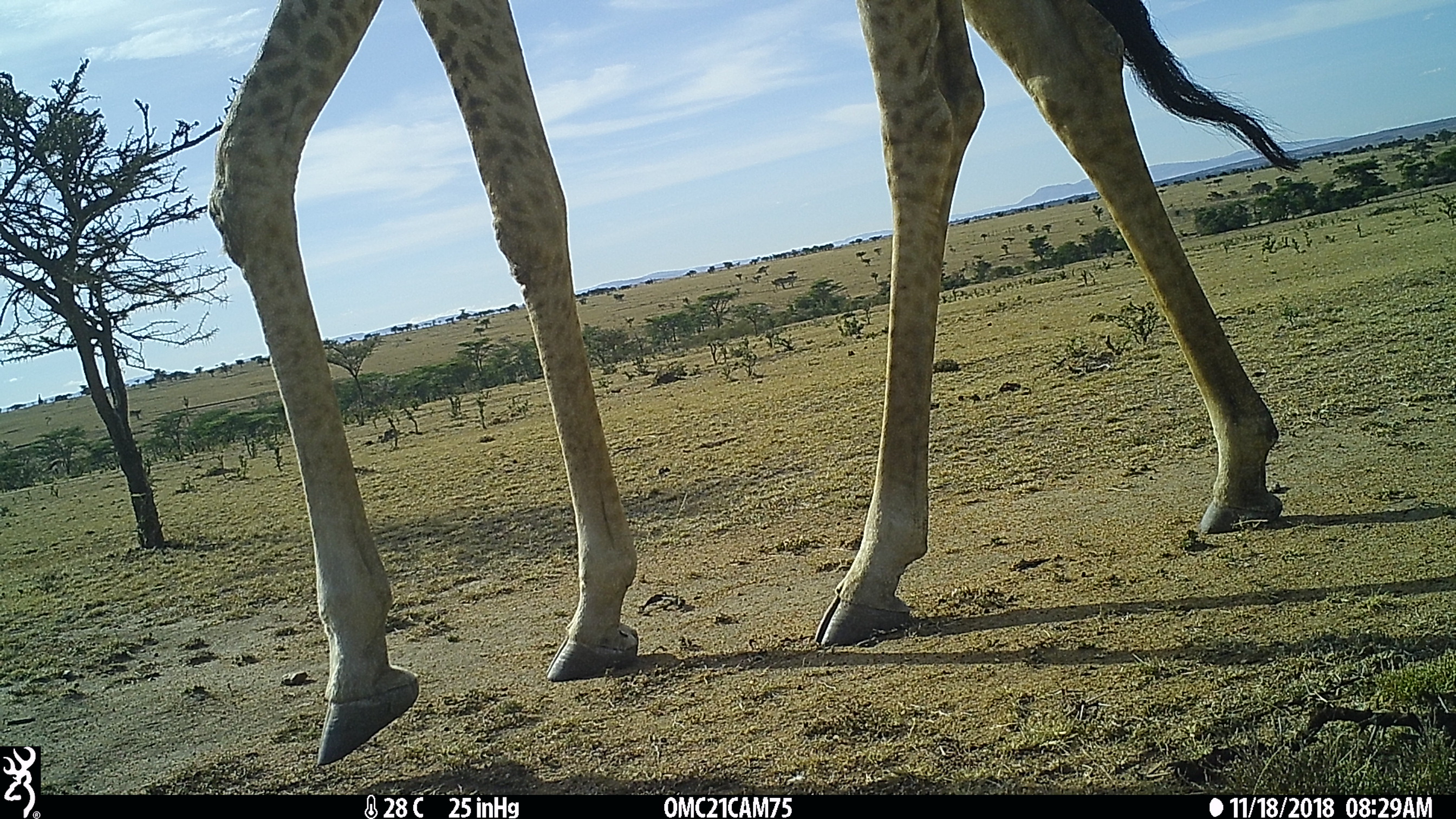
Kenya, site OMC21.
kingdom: Animalia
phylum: Chordata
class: Mammalia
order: Artiodactyla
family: Giraffidae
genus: Giraffa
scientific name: Giraffa camelopardalis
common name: northern giraffe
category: giraffe